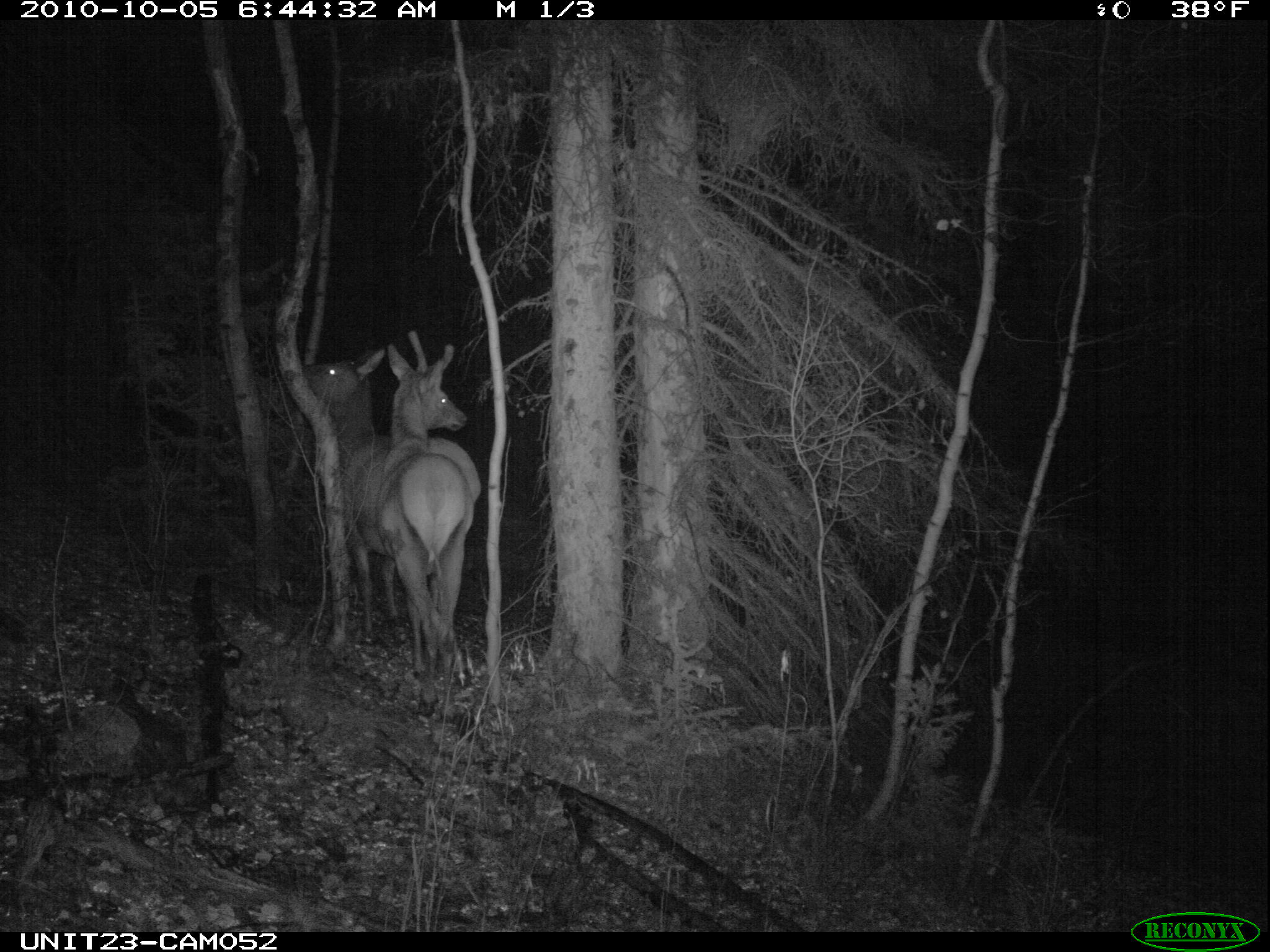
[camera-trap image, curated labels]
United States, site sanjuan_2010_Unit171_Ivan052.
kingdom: Animalia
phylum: Chordata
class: Mammalia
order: Artiodactyla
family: Cervidae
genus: Cervus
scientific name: Cervus elaphus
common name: red deer